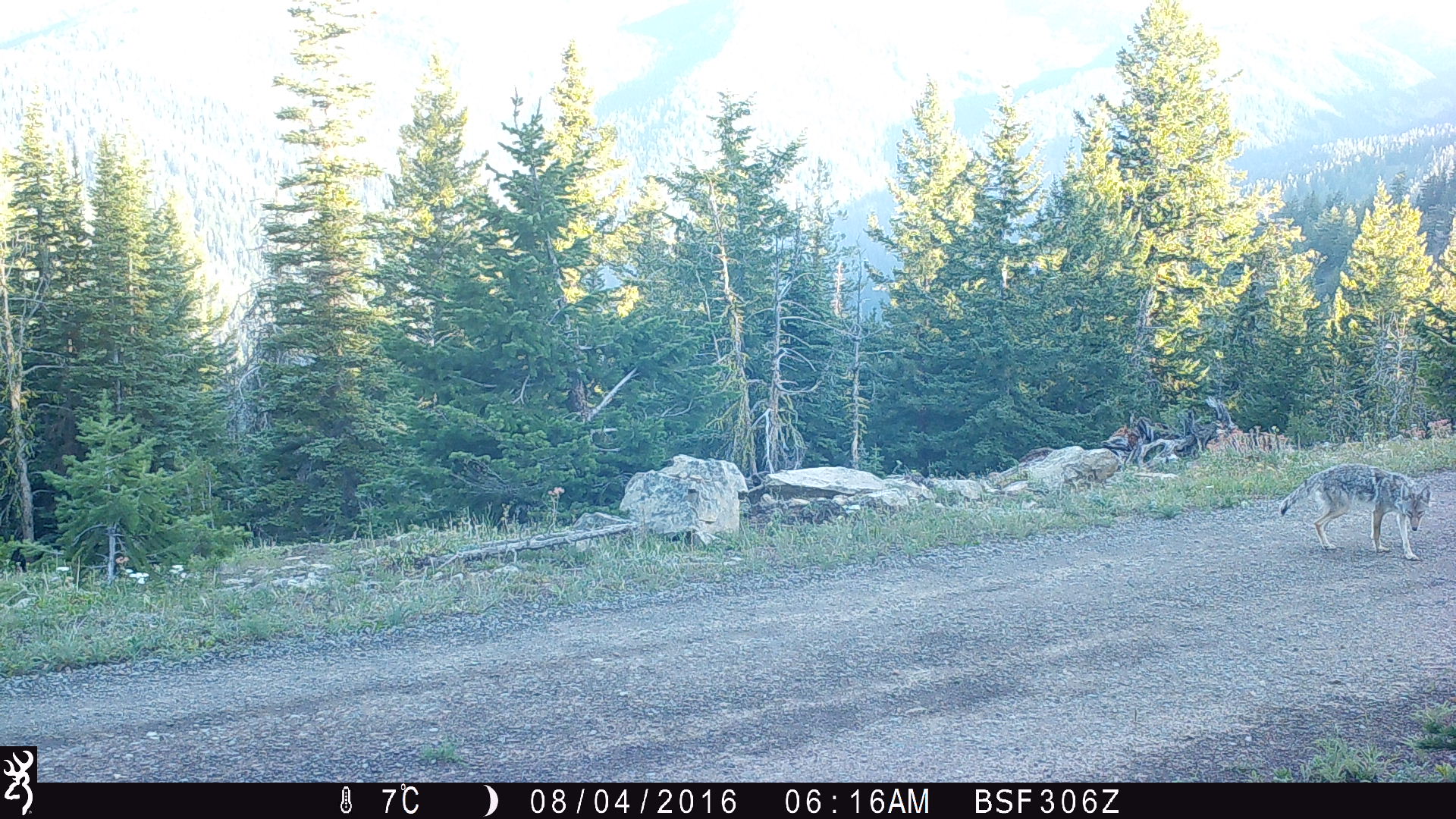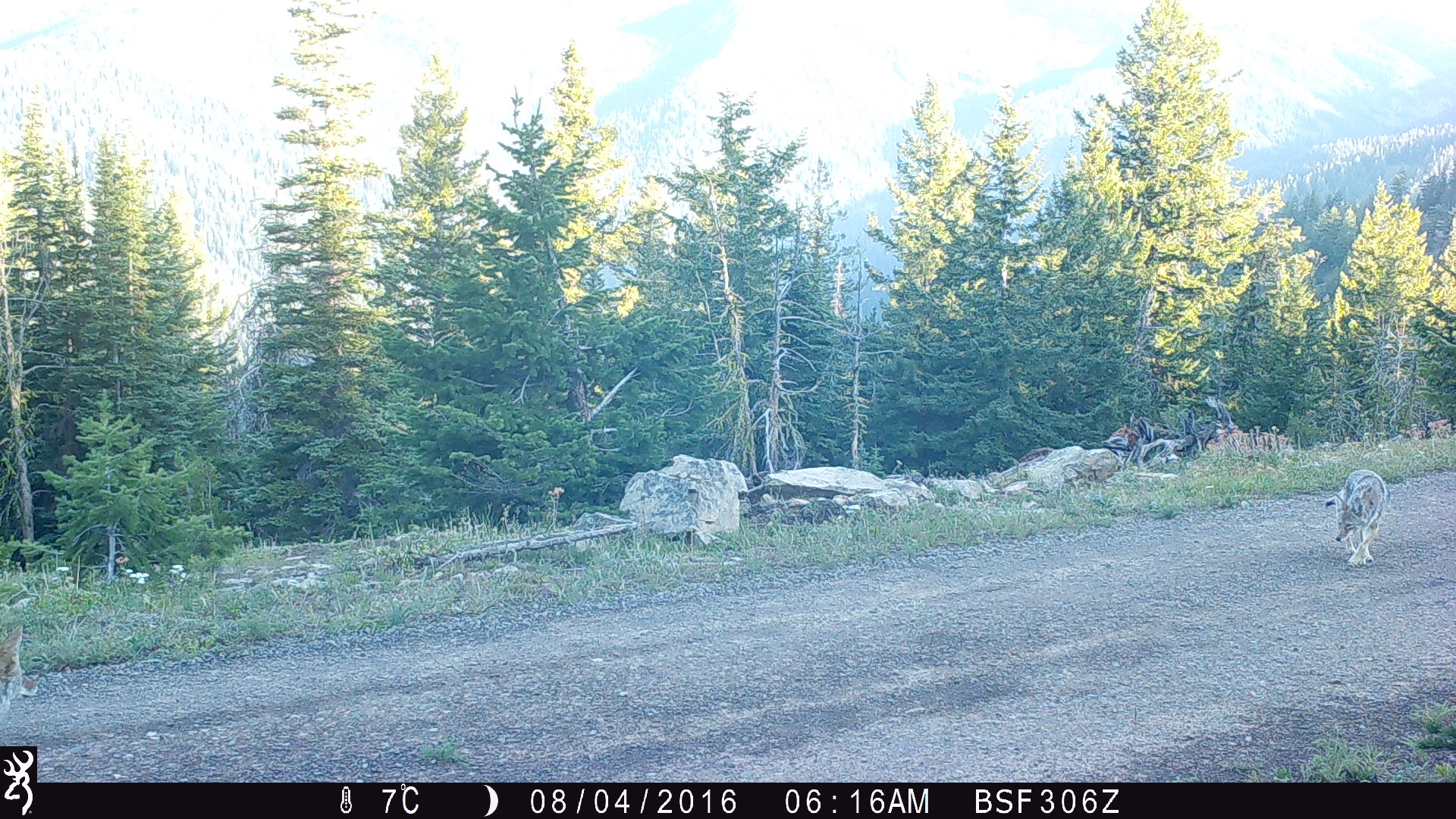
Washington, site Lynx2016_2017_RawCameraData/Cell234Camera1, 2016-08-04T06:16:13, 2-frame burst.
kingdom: Animalia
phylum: Chordata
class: Mammalia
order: Carnivora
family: Canidae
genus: Canis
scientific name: Canis latrans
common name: coyote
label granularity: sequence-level